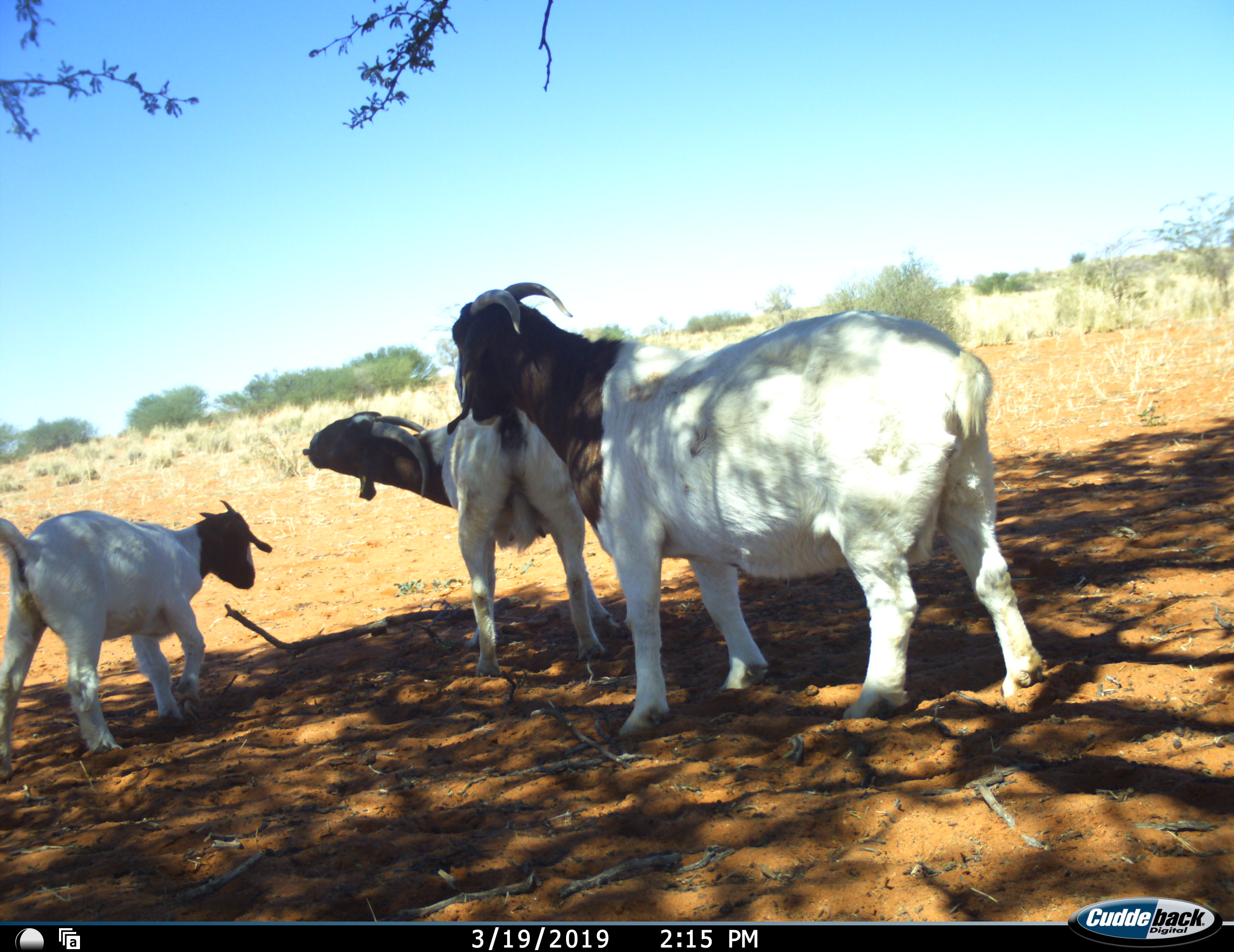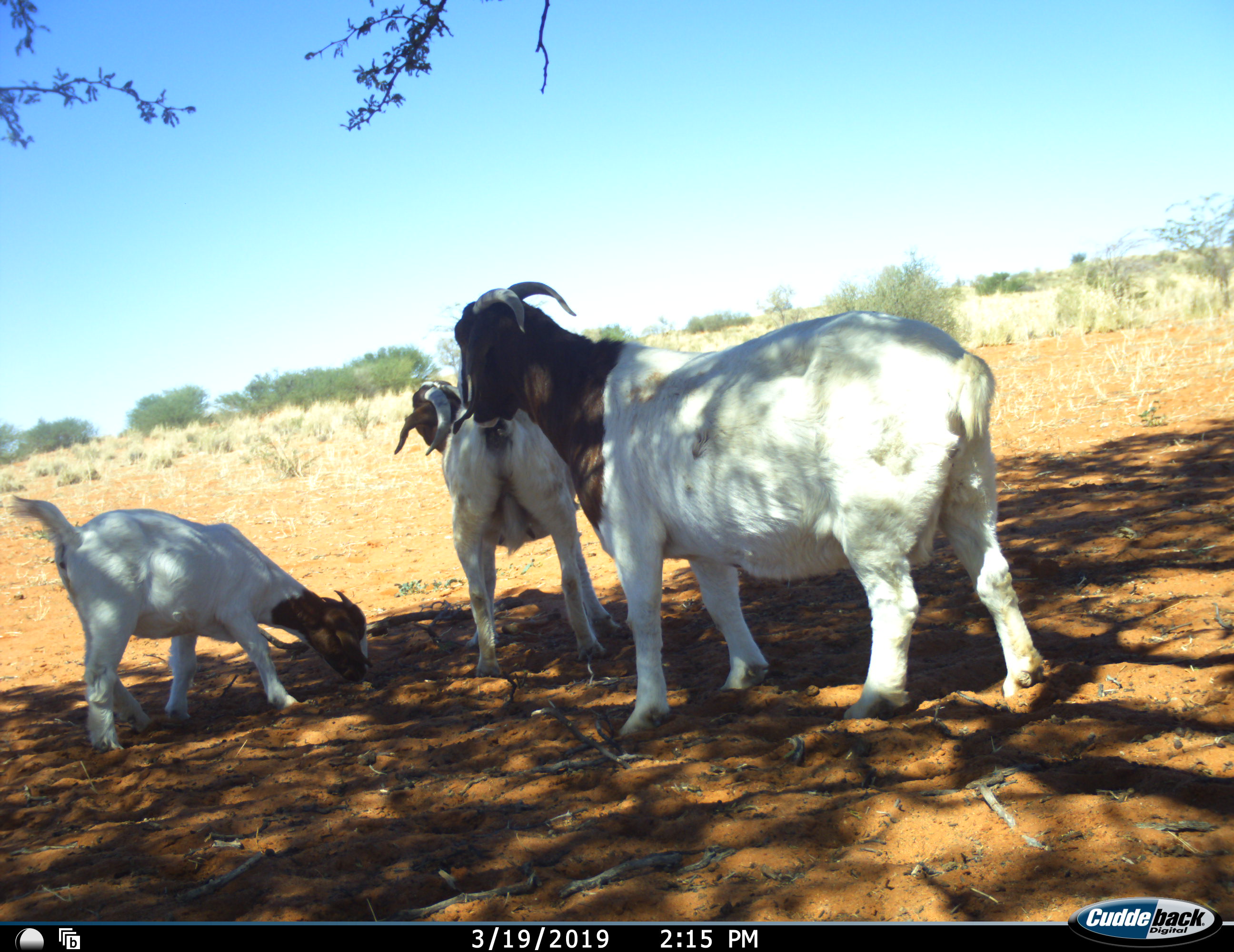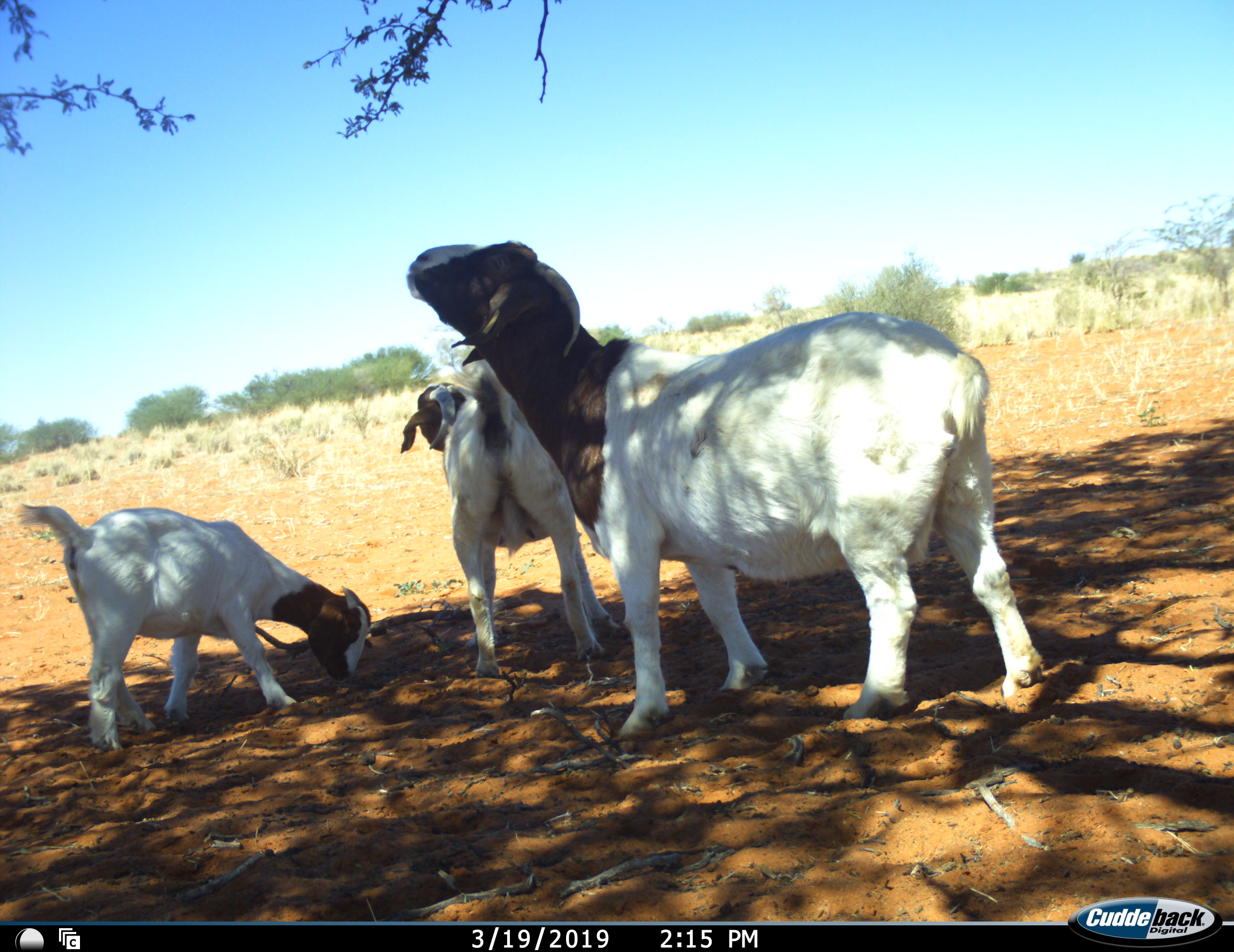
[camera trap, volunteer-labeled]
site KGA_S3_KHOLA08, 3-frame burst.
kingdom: Animalia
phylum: Chordata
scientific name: Vertebrata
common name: domestic animal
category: domesticanimal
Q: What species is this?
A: Domesticanimal (domestic animal) (Vertebrata).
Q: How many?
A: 3.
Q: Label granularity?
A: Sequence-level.